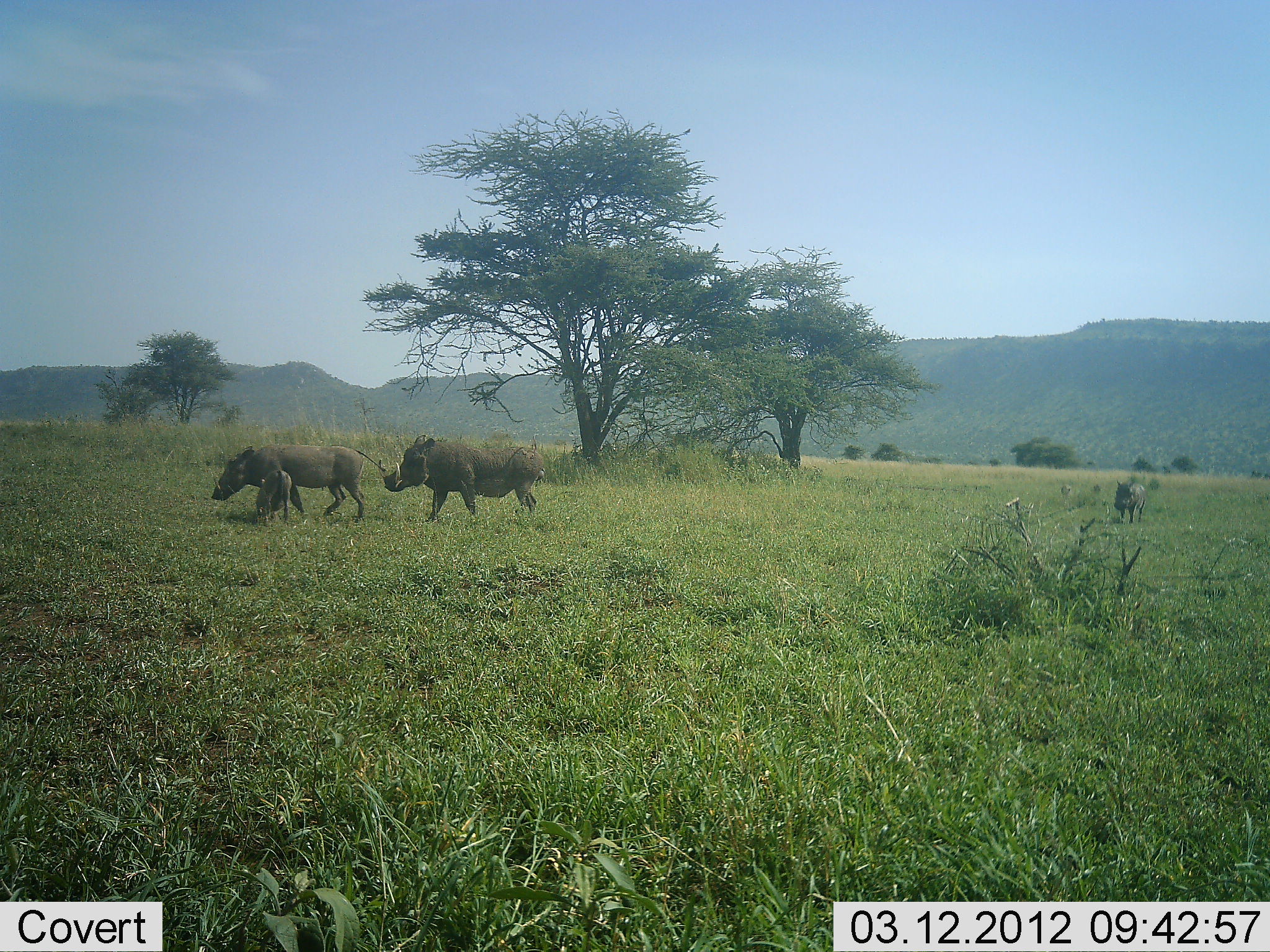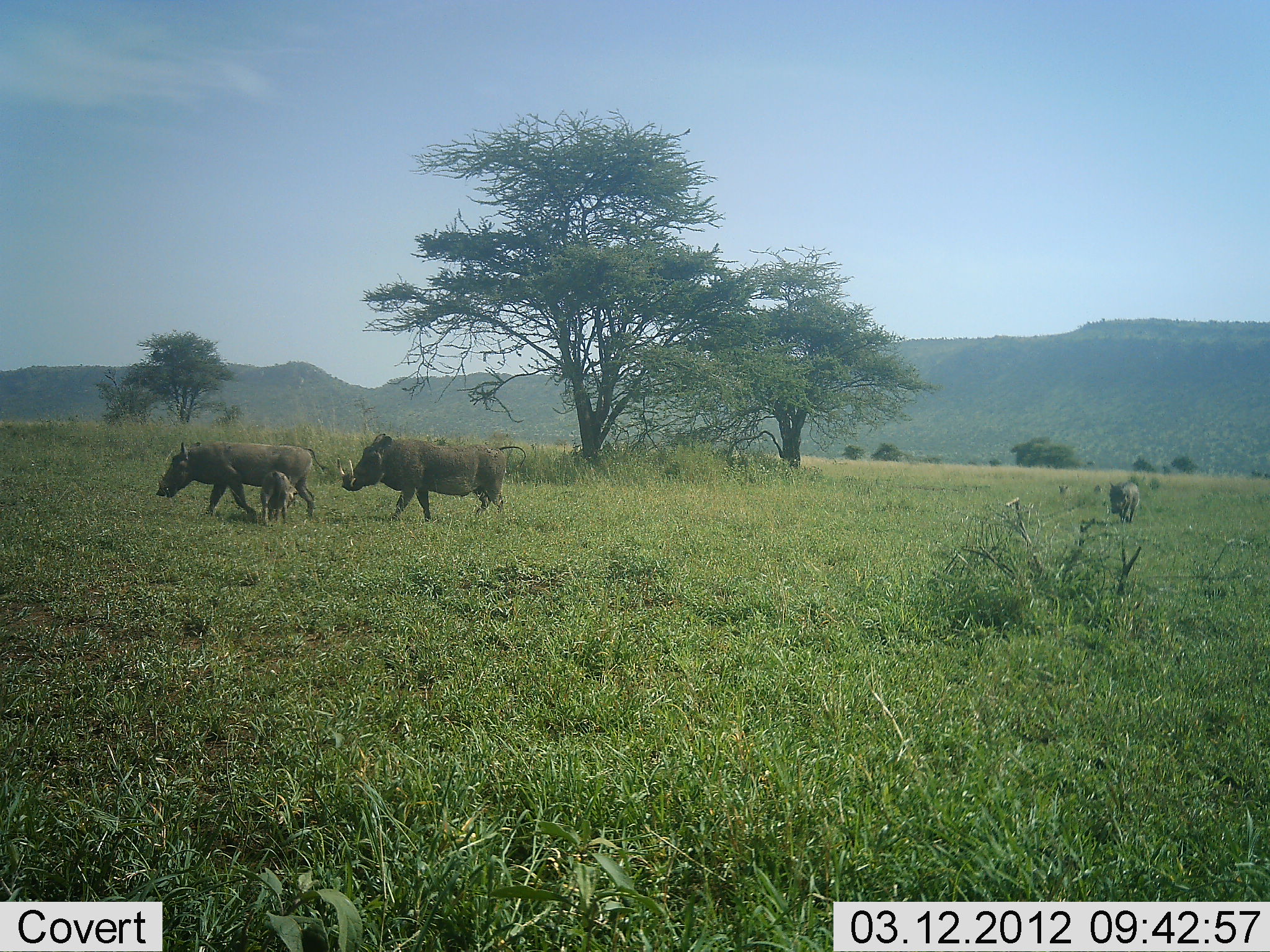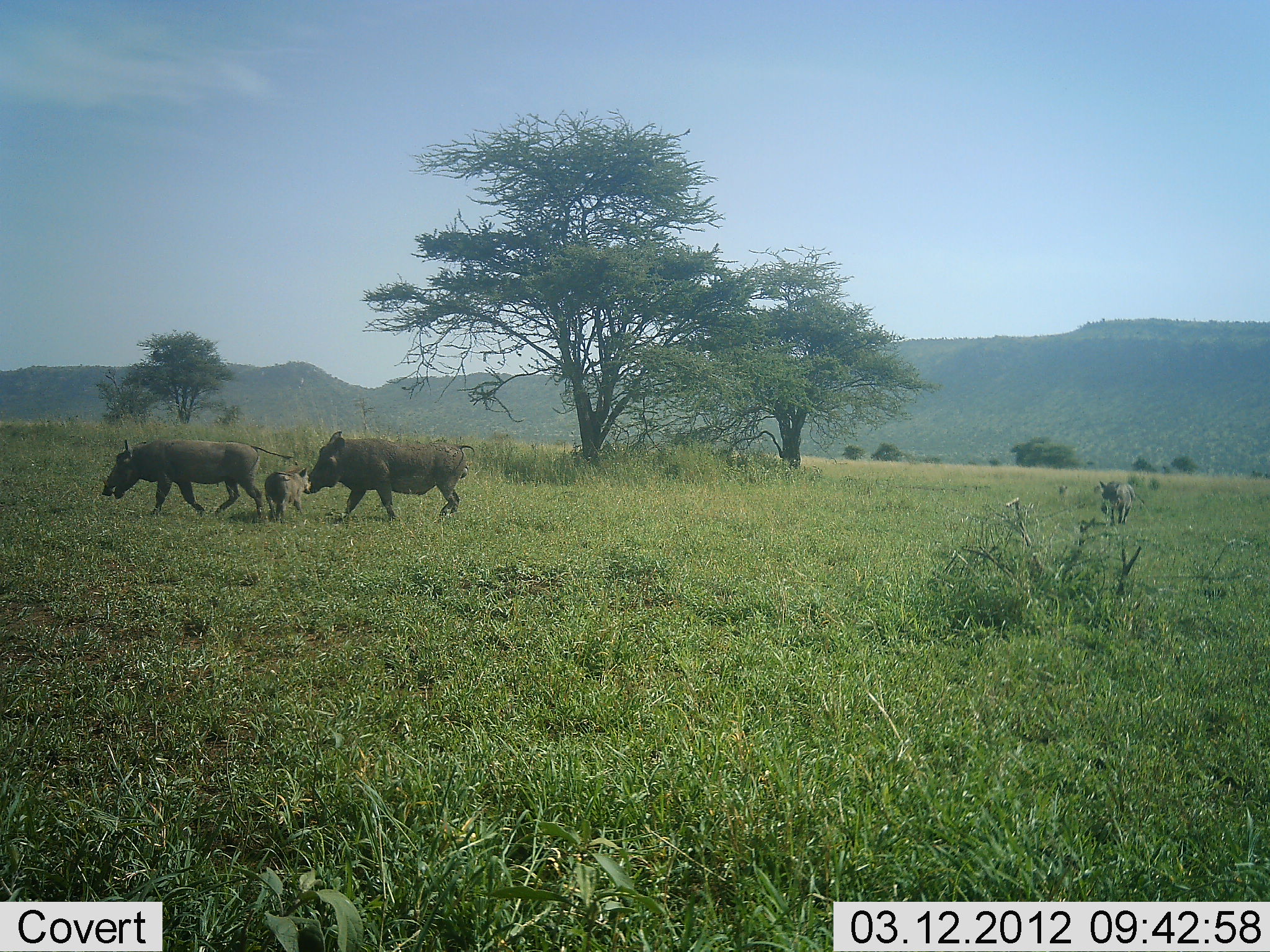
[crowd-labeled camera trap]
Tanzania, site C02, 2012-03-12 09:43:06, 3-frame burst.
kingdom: Animalia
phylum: Chordata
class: Mammalia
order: Artiodactyla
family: Suidae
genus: Phacochoerus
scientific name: Phacochoerus africanus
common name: warthog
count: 4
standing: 15%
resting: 0%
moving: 100%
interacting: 0%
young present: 85%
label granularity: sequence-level